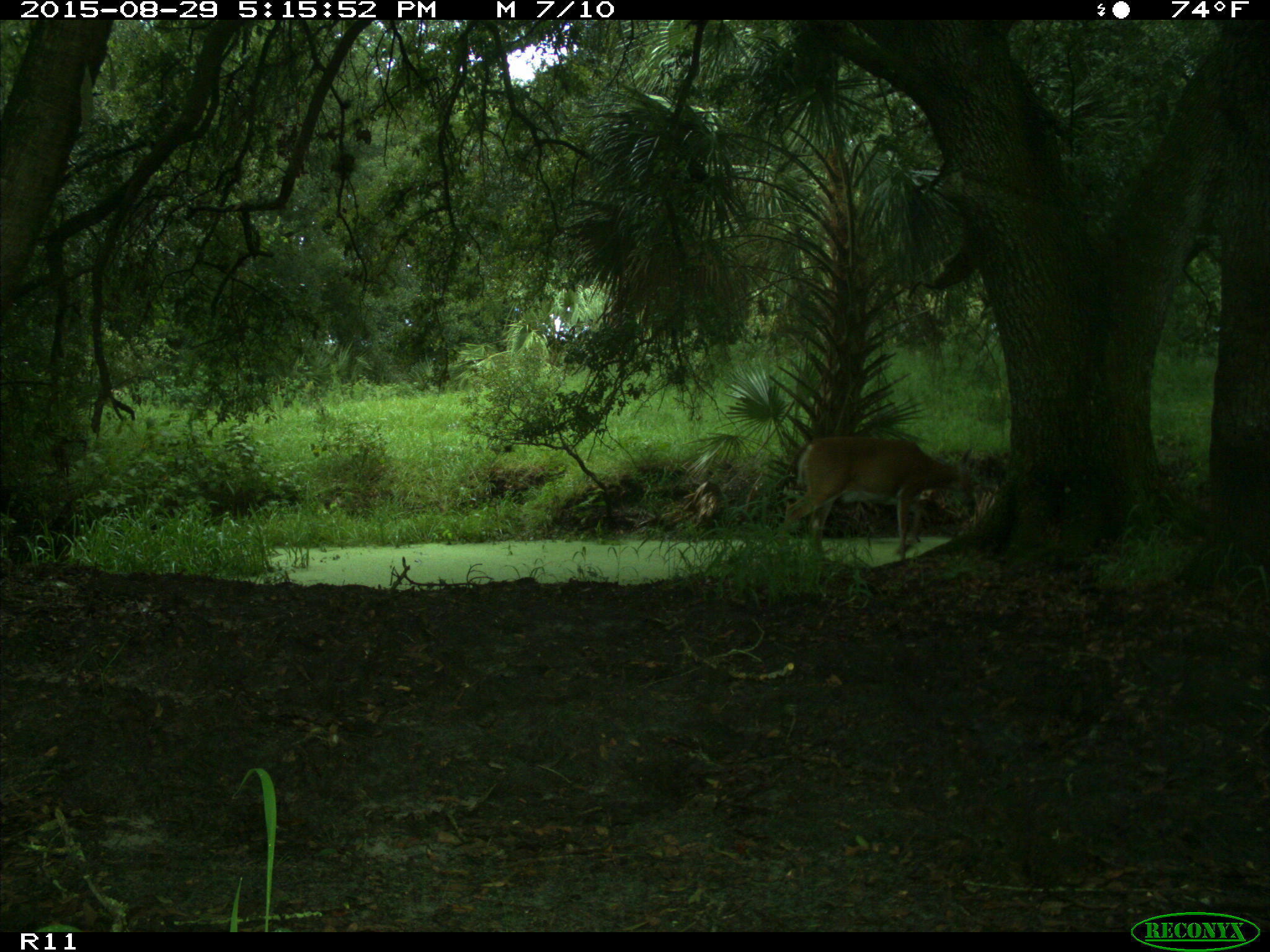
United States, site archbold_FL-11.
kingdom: Animalia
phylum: Chordata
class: Mammalia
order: Artiodactyla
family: Cervidae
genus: Odocoileus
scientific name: Odocoileus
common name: deer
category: unidentified deer